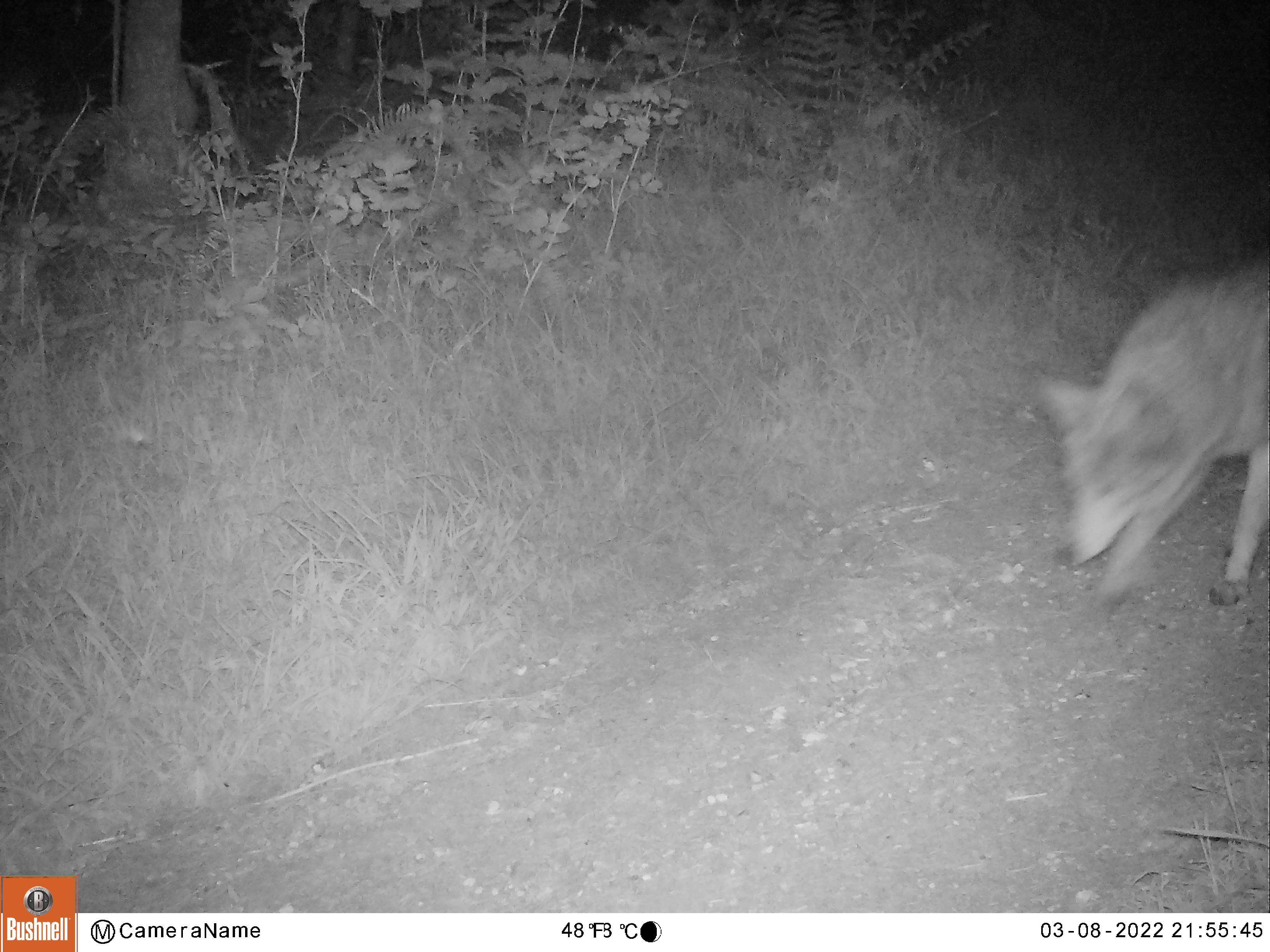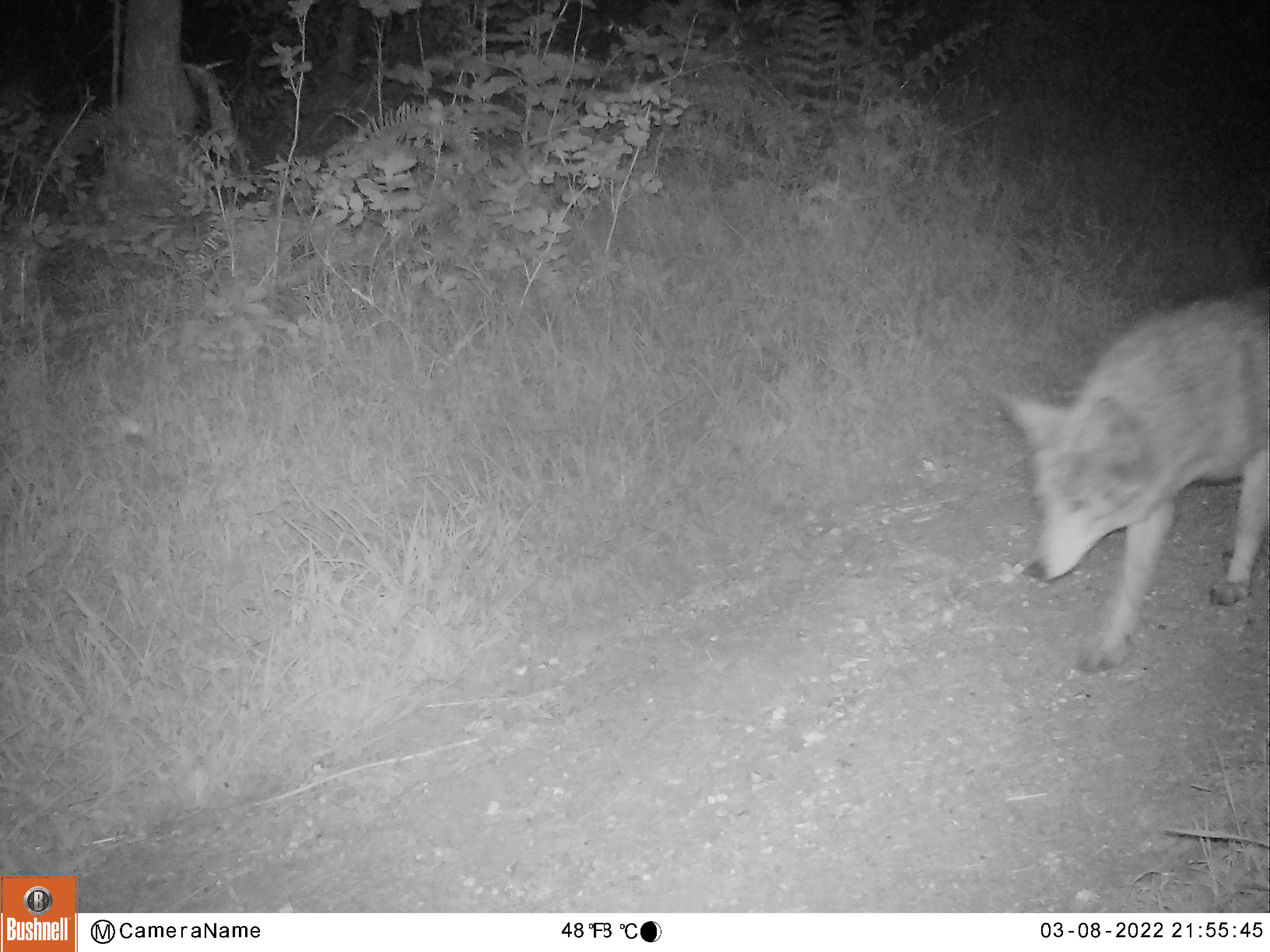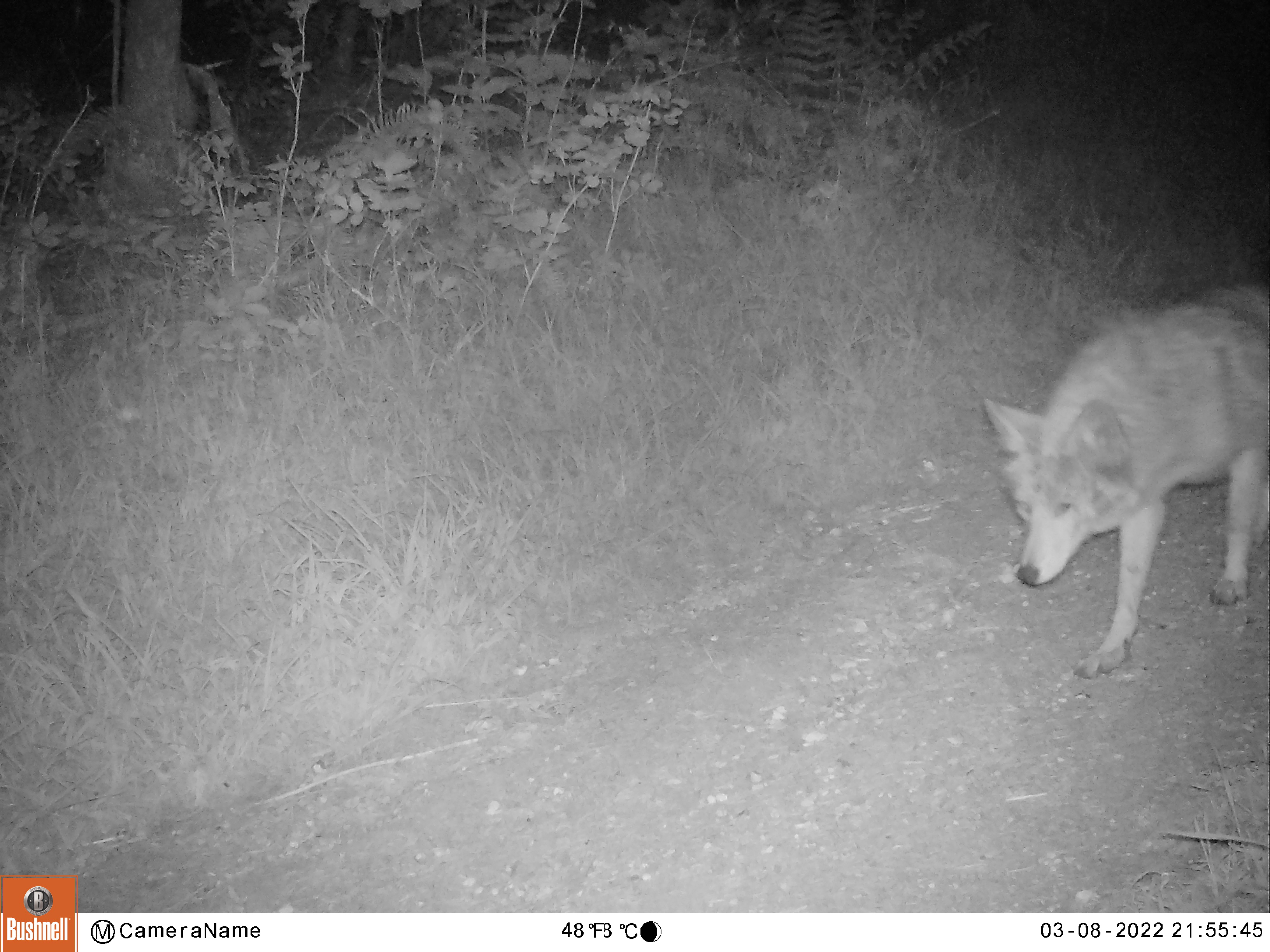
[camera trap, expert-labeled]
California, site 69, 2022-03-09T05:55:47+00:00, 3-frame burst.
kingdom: Animalia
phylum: Chordata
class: Mammalia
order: Carnivora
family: Canidae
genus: Canis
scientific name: Canis latrans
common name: coyote